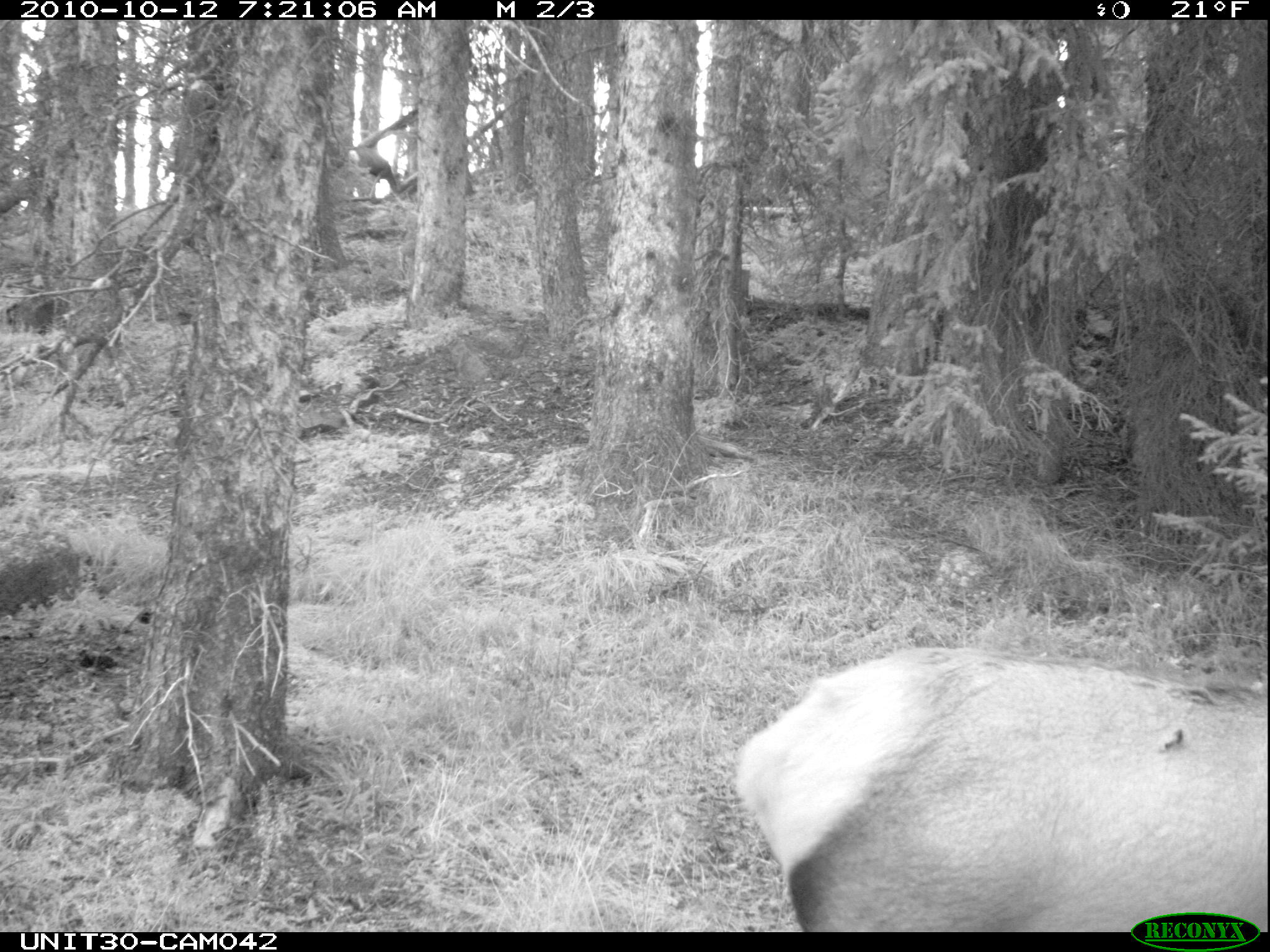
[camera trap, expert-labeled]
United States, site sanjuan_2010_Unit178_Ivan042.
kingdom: Animalia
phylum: Chordata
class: Mammalia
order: Artiodactyla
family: Cervidae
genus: Cervus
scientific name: Cervus elaphus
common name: red deer